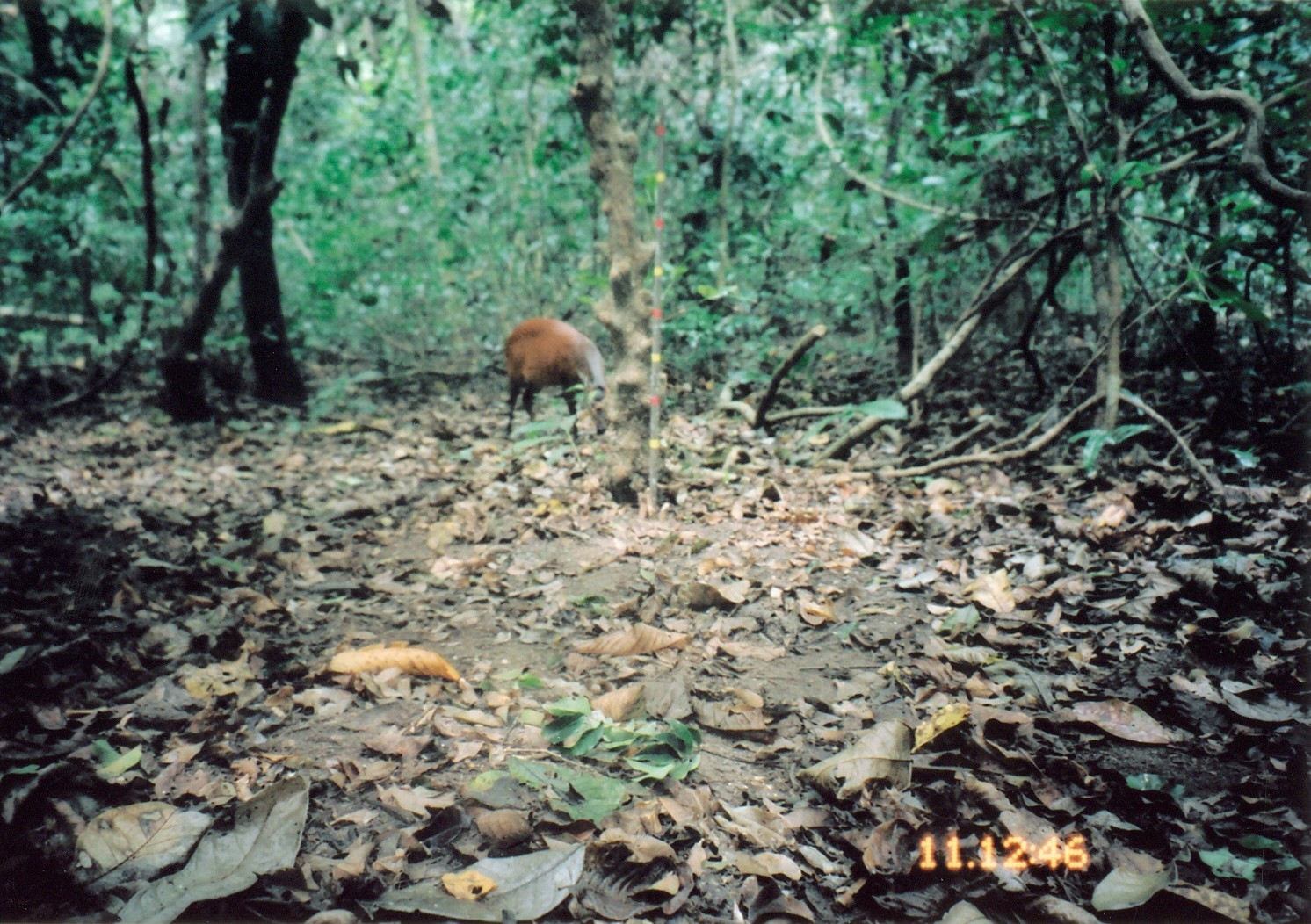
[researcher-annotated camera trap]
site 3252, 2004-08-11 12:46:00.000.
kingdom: Animalia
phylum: Chordata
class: Mammalia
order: Artiodactyla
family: Bovidae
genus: Cephalophus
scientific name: Cephalophus harveyi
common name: harvey's duiker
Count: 1.